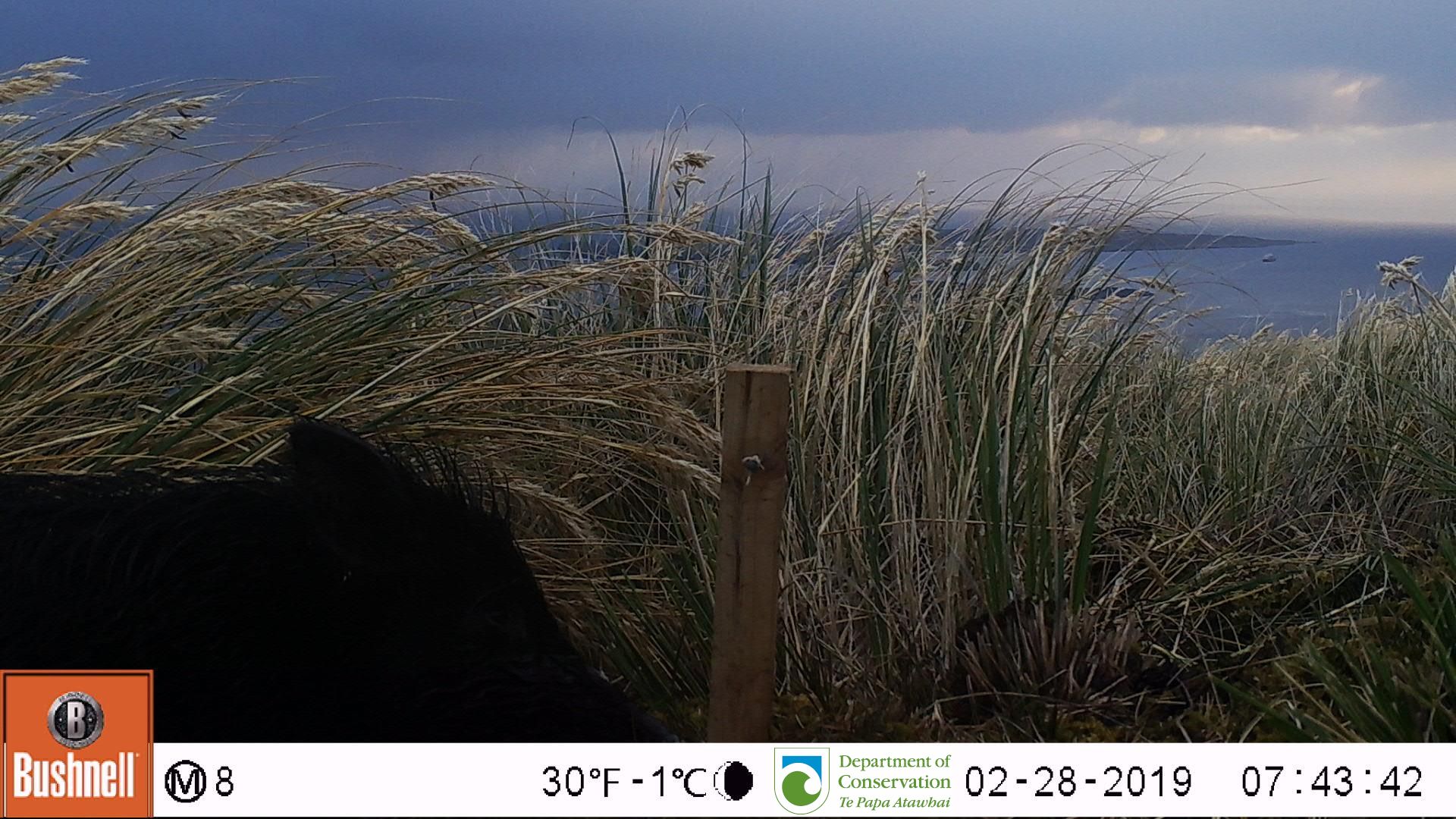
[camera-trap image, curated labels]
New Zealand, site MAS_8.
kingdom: Animalia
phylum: Chordata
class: Mammalia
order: Artiodactyla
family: Suidae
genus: Sus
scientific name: Sus scrofa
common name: pig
Pig (Sus scrofa).